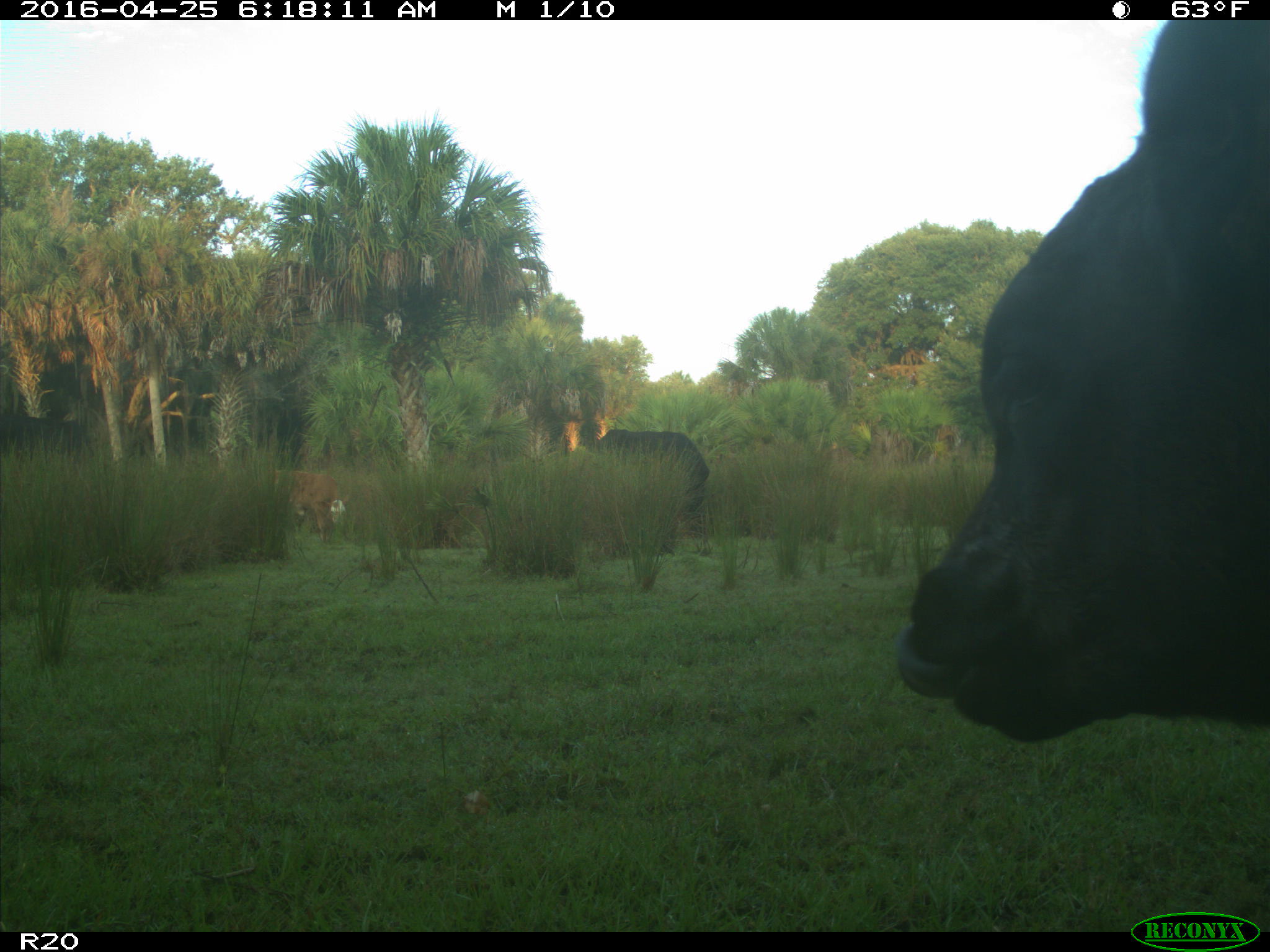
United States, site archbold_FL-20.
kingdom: Animalia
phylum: Chordata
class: Mammalia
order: Artiodactyla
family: Bovidae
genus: Bos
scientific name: Bos taurus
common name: domestic cow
Bos taurus (domestic cow).